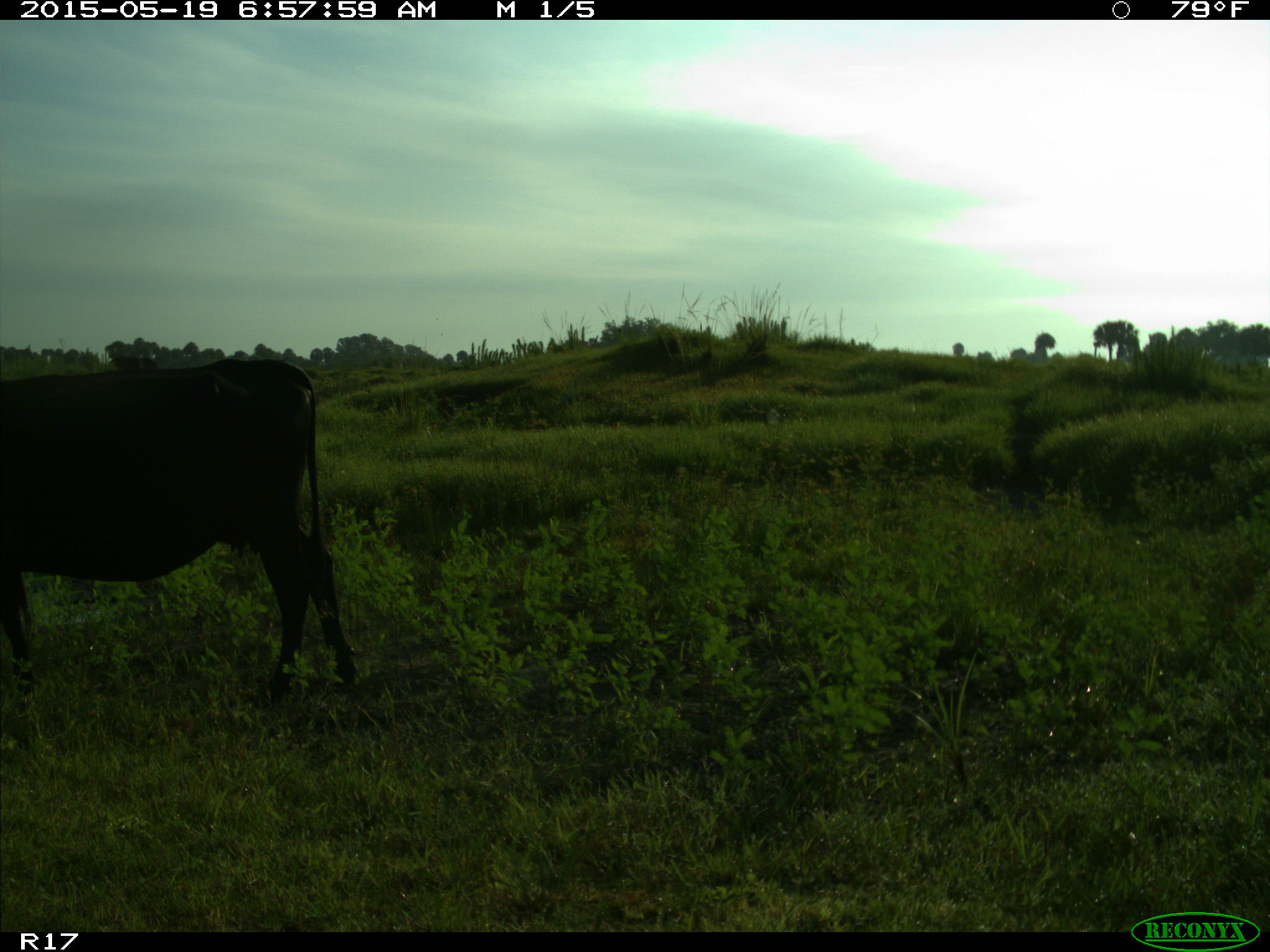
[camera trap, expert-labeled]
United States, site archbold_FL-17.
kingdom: Animalia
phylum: Chordata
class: Mammalia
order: Artiodactyla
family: Bovidae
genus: Bos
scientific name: Bos taurus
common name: domestic cow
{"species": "Bos taurus (domestic cow)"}